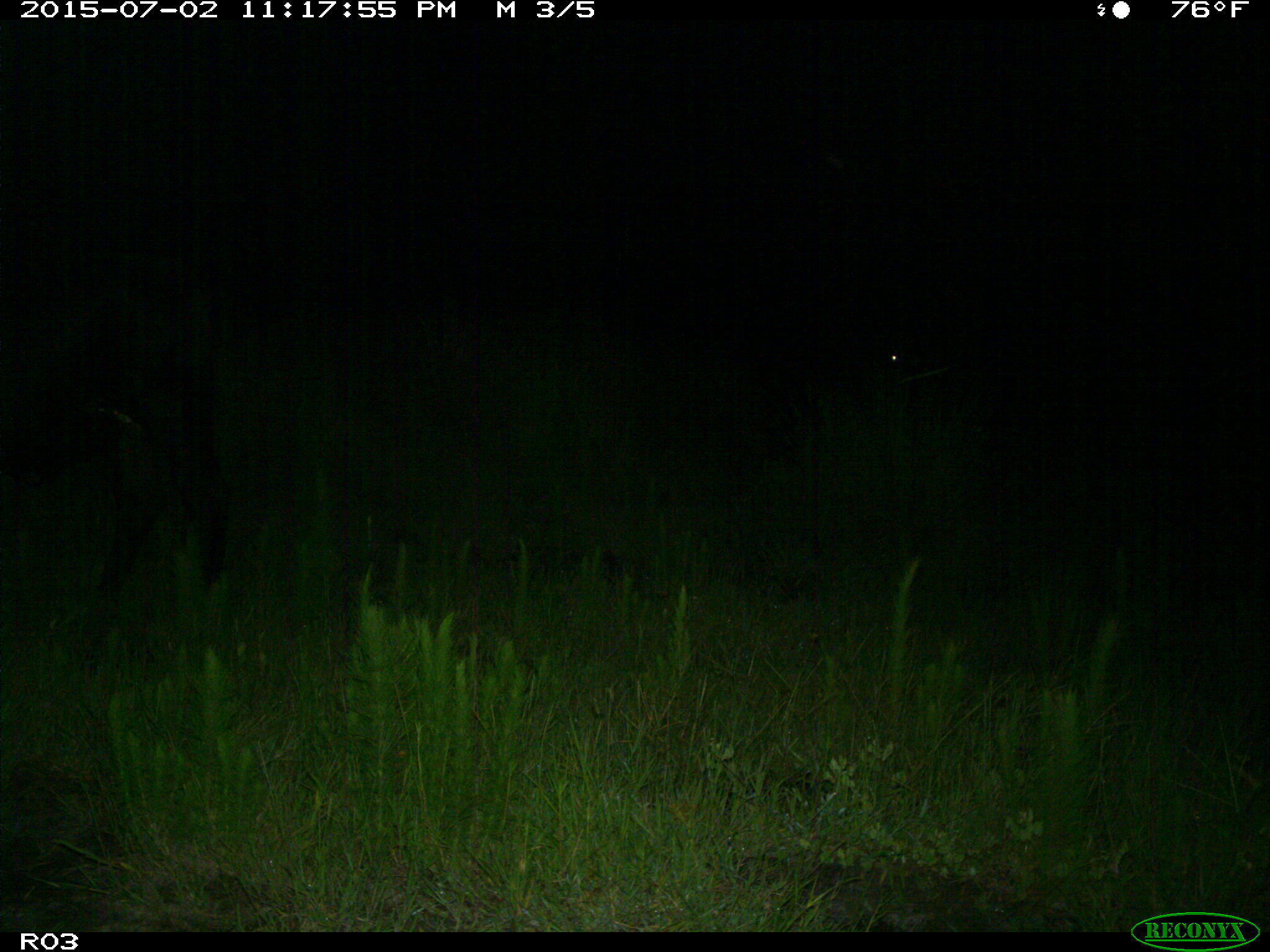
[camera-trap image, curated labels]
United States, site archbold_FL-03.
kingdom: Animalia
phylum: Chordata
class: Mammalia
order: Artiodactyla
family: Bovidae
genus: Bos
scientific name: Bos taurus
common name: domestic cow